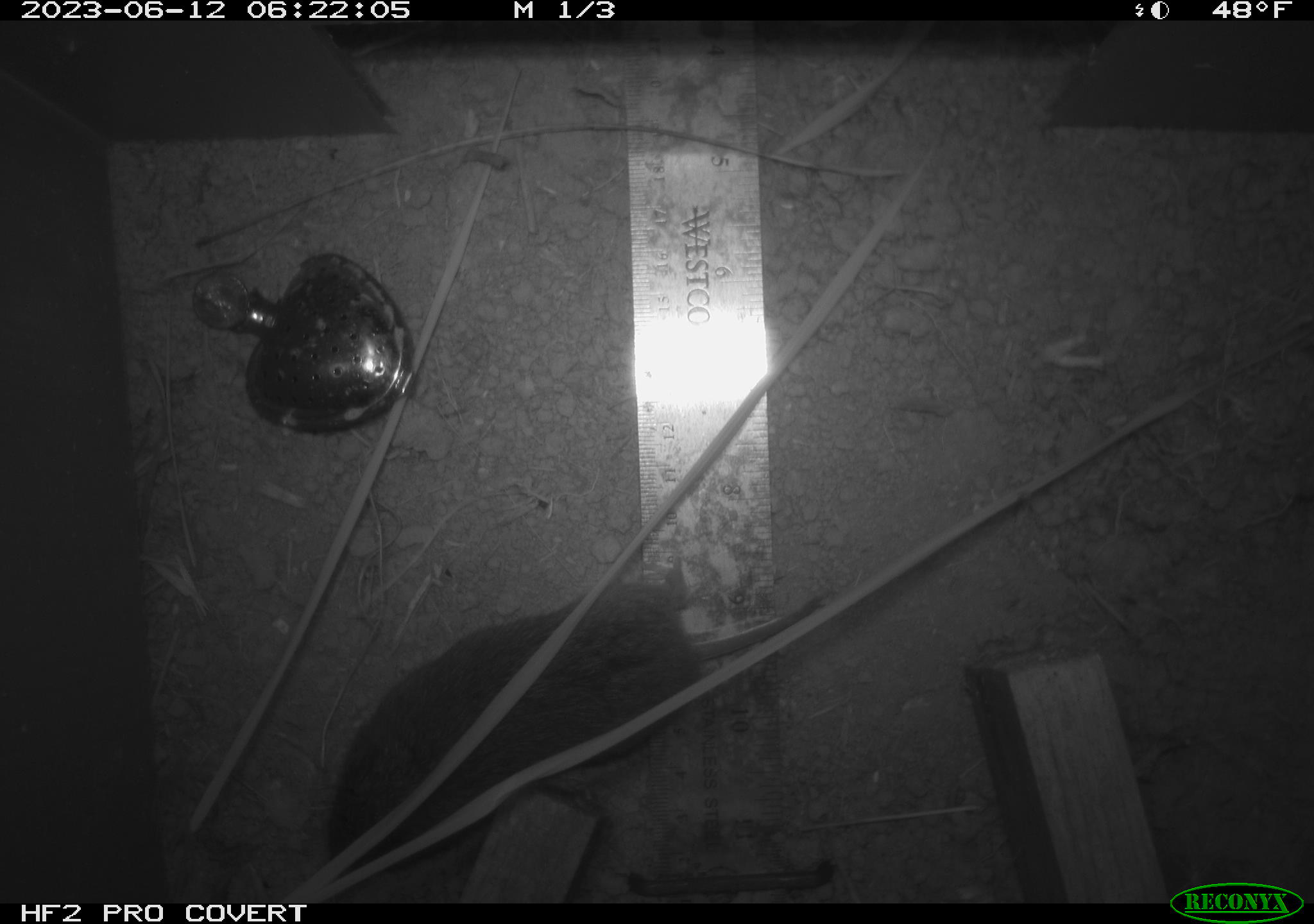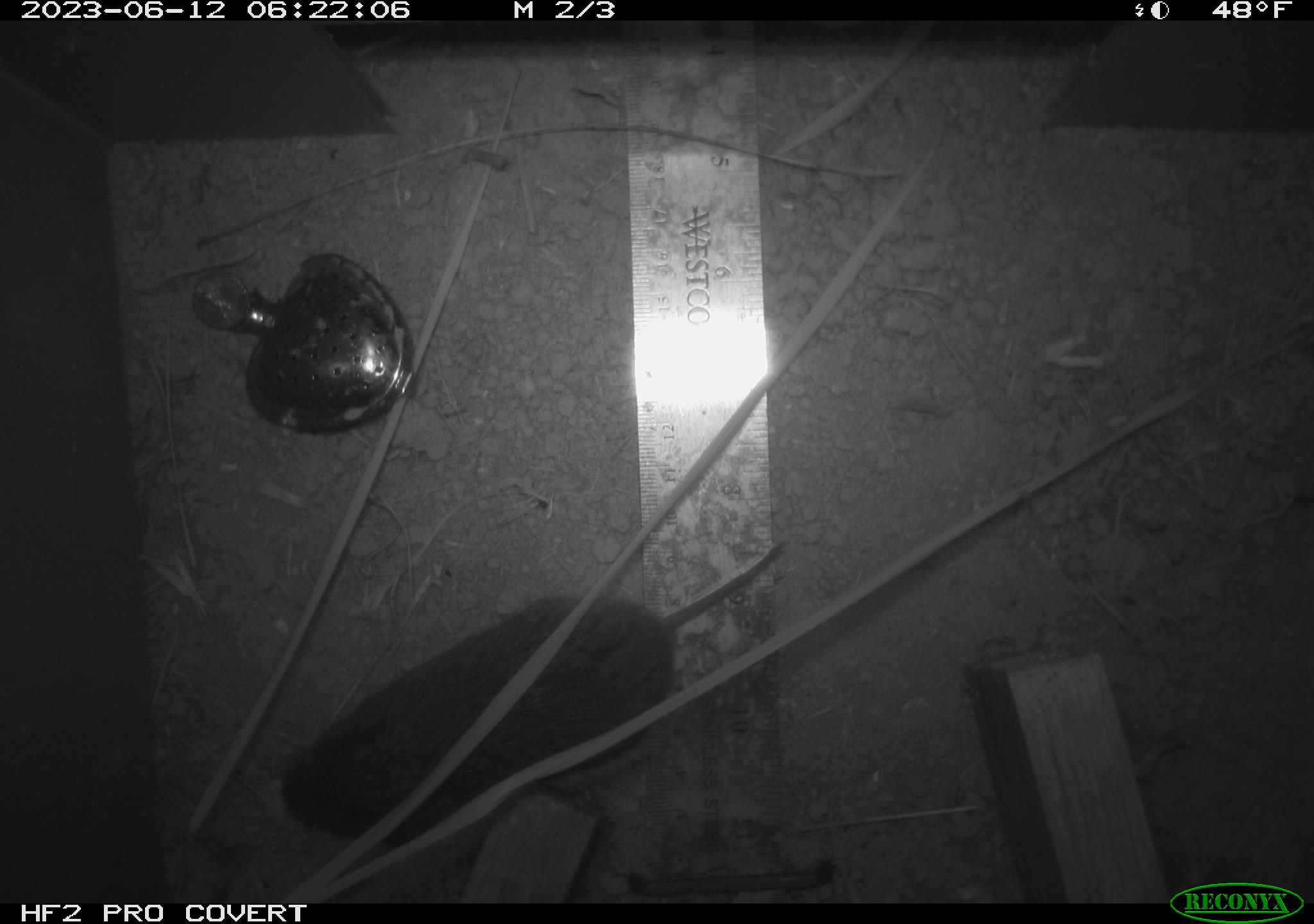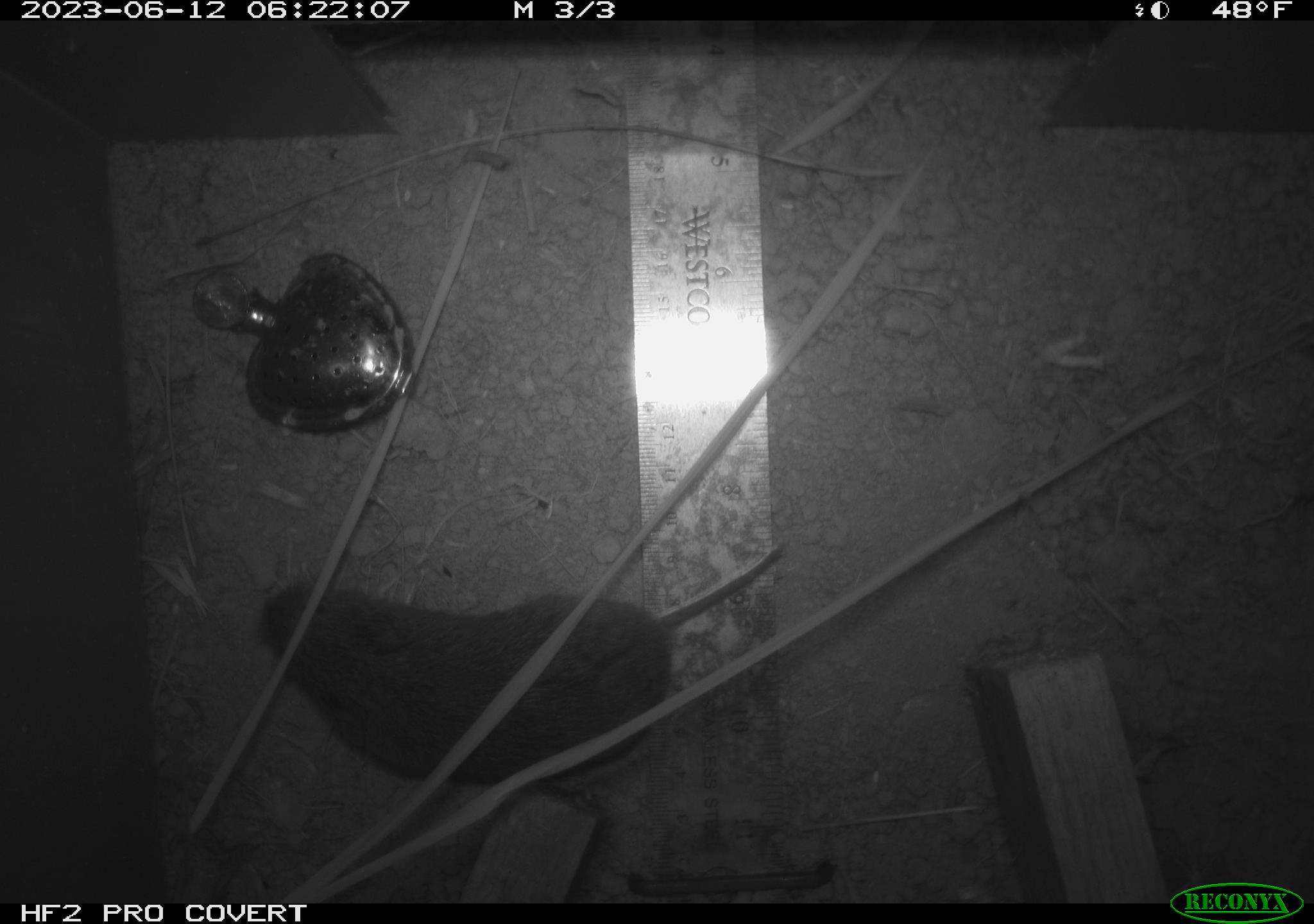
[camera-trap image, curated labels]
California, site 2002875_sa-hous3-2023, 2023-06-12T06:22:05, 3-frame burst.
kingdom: Animalia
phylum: Chordata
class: Mammalia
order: Rodentia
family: Cricetidae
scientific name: Arvicolinae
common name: voles, lemmings, and muskrats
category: arvicolinae subfamily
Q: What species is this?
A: Arvicolinae subfamily (voles, lemmings, and muskrats) (Arvicolinae).